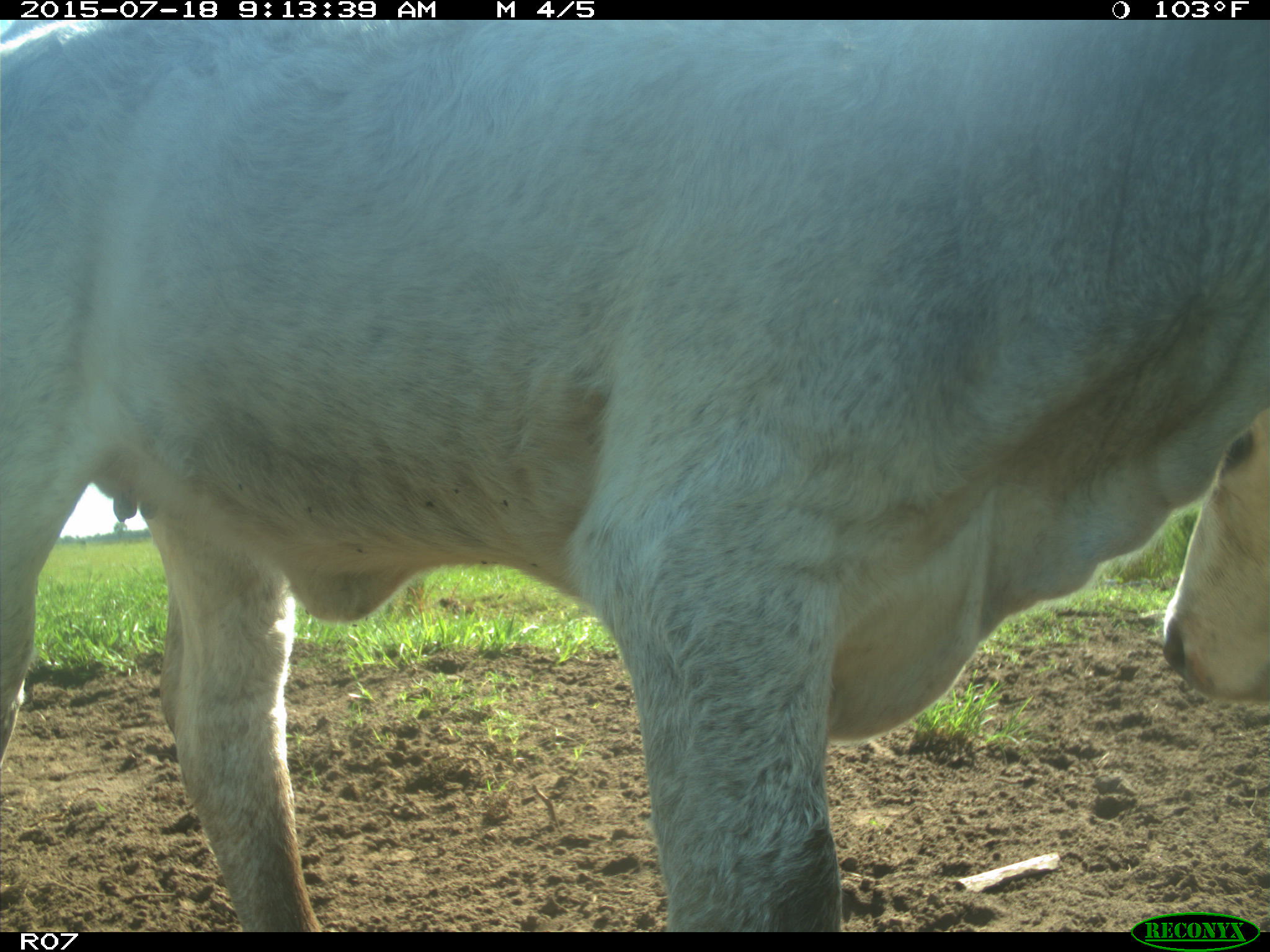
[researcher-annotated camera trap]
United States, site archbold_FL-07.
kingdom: Animalia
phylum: Chordata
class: Mammalia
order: Artiodactyla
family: Bovidae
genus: Bos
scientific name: Bos taurus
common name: domestic cow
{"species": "Bos taurus (domestic cow)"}